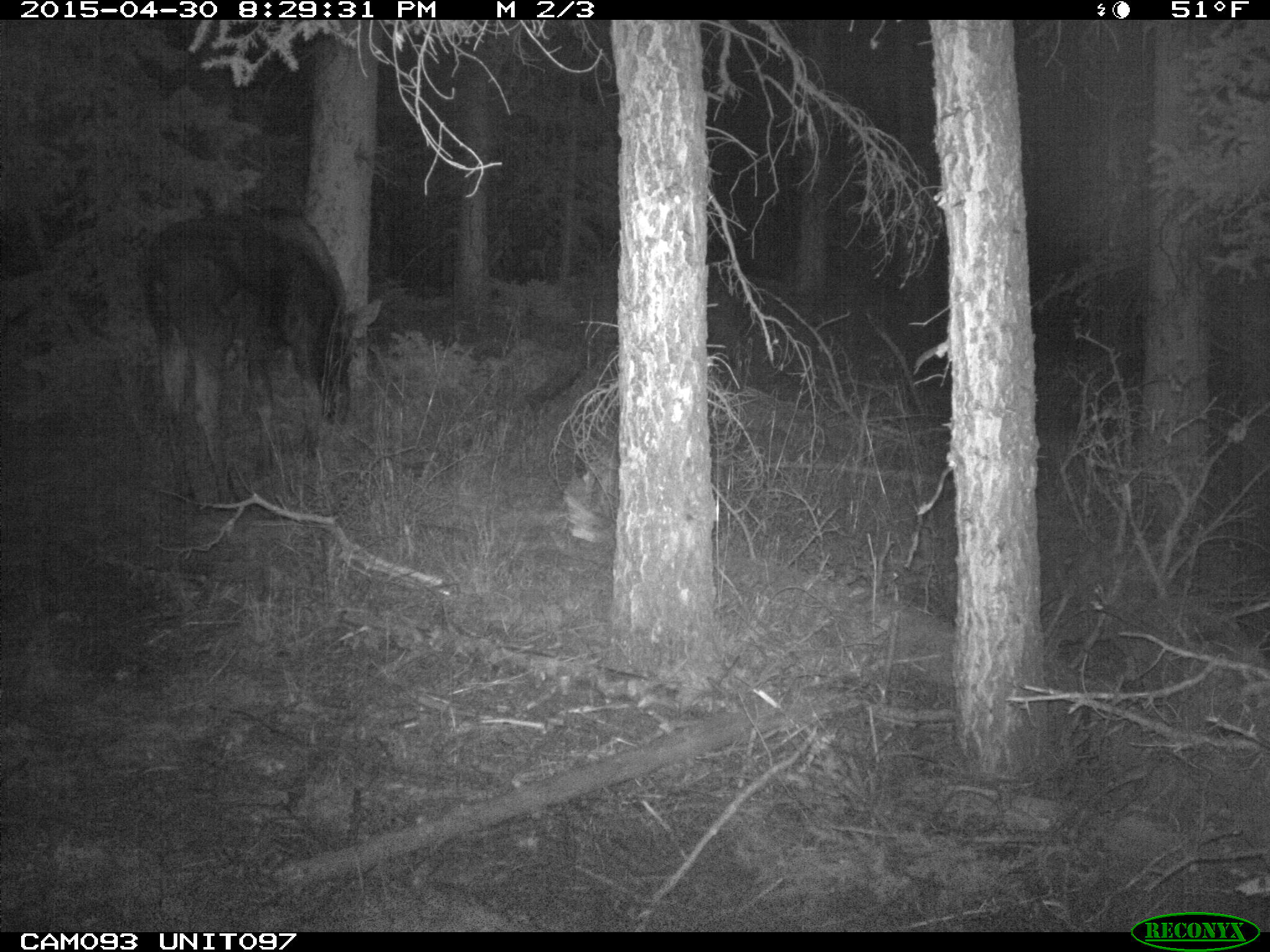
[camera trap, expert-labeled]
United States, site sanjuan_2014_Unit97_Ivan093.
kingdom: Animalia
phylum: Chordata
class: Mammalia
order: Artiodactyla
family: Cervidae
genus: Alces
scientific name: Alces alces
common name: moose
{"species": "Alces alces (moose)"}